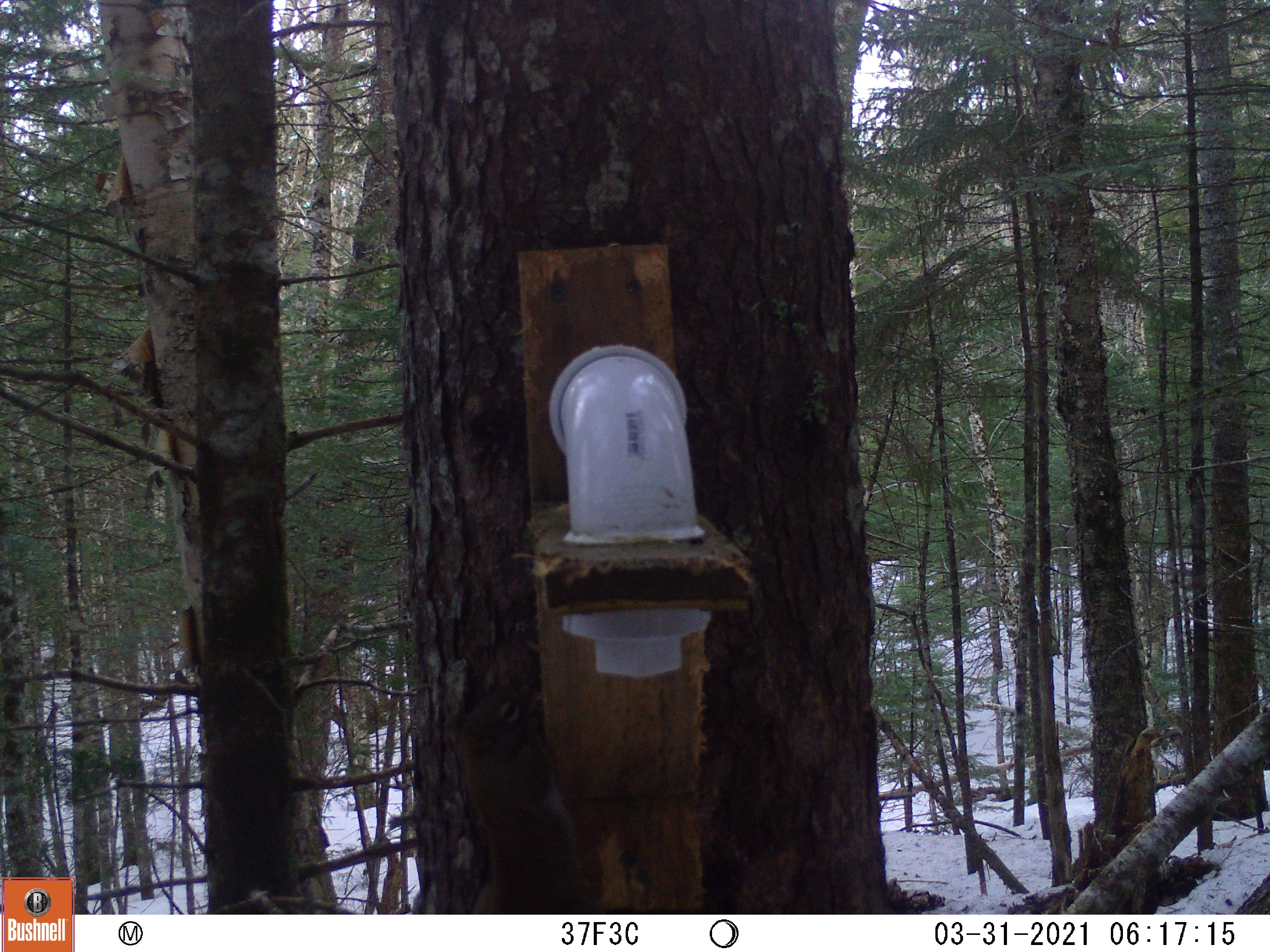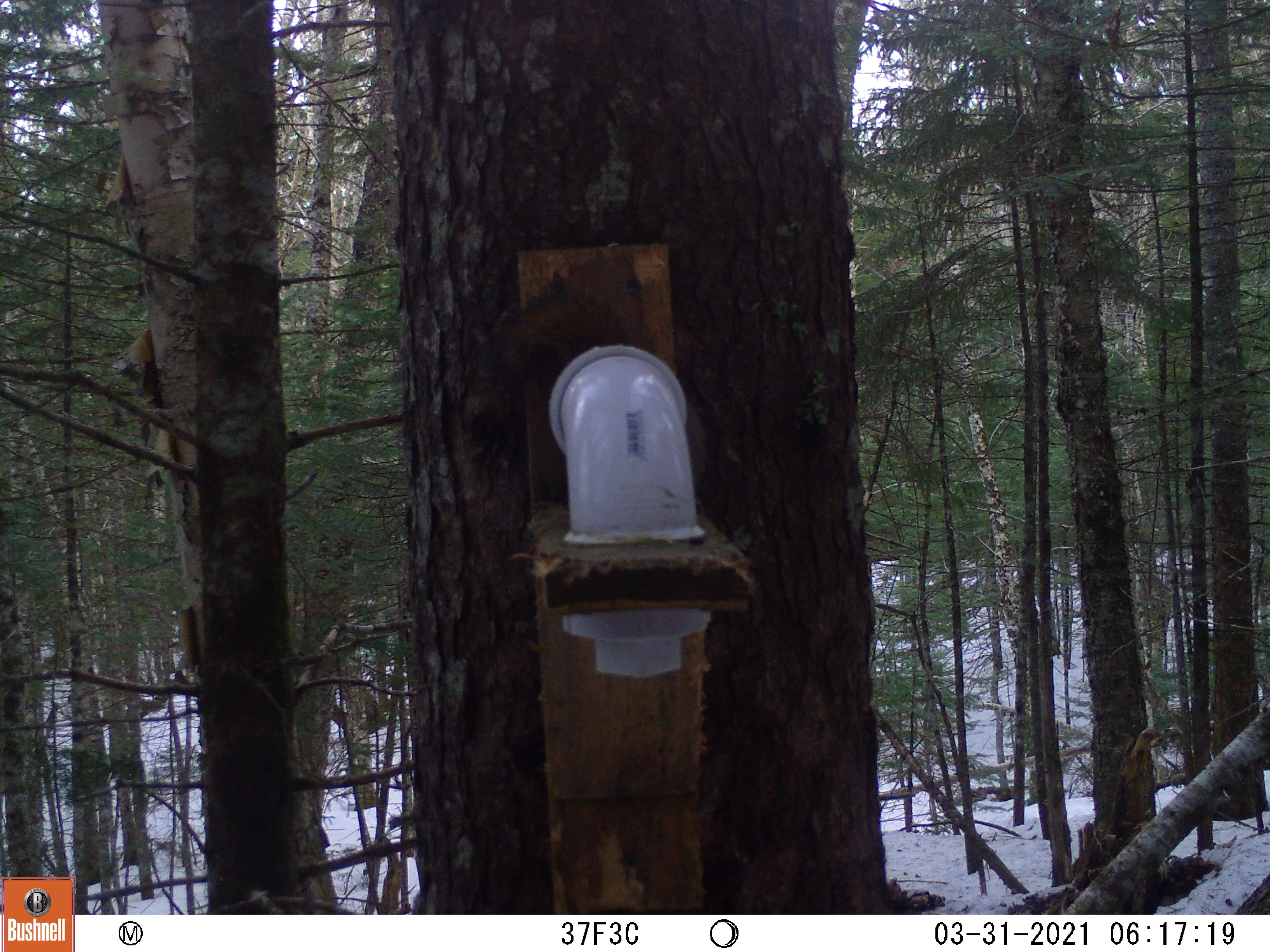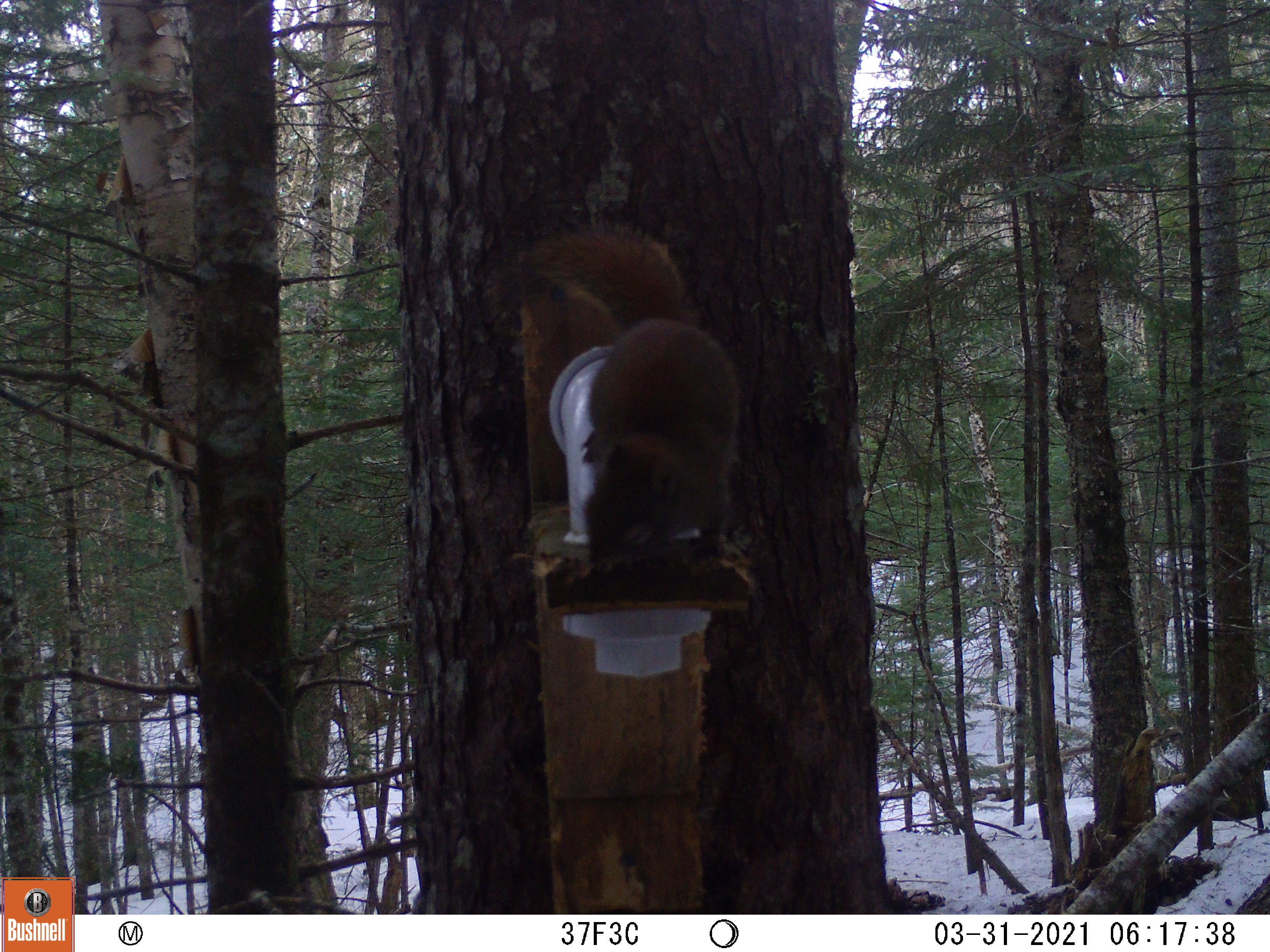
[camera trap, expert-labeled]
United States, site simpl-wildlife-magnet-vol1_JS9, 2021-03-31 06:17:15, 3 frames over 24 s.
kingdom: Animalia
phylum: Chordata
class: Mammalia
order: Rodentia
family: Sciuridae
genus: Tamiasciurus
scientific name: Tamiasciurus hudsonicus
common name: red squirrel